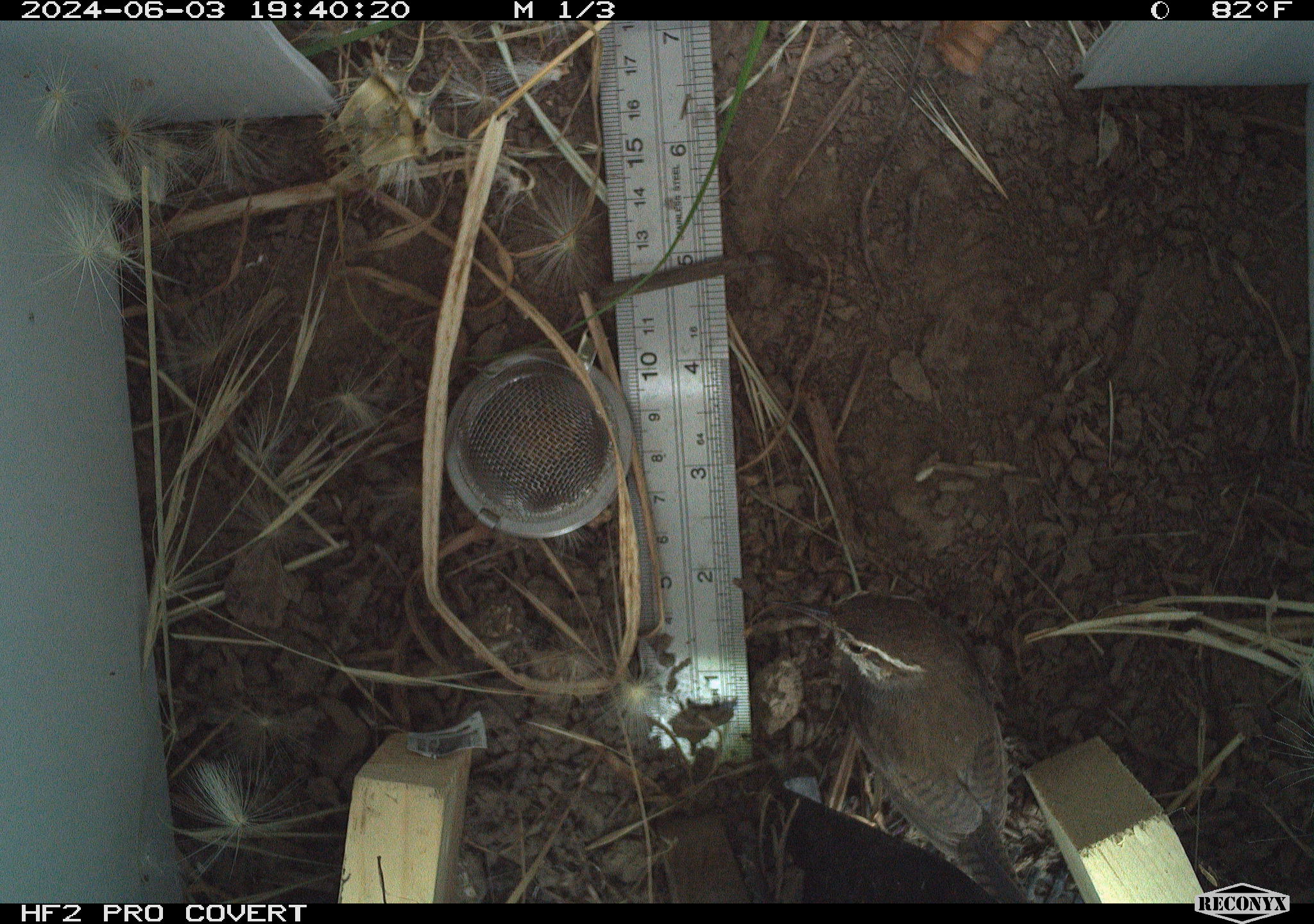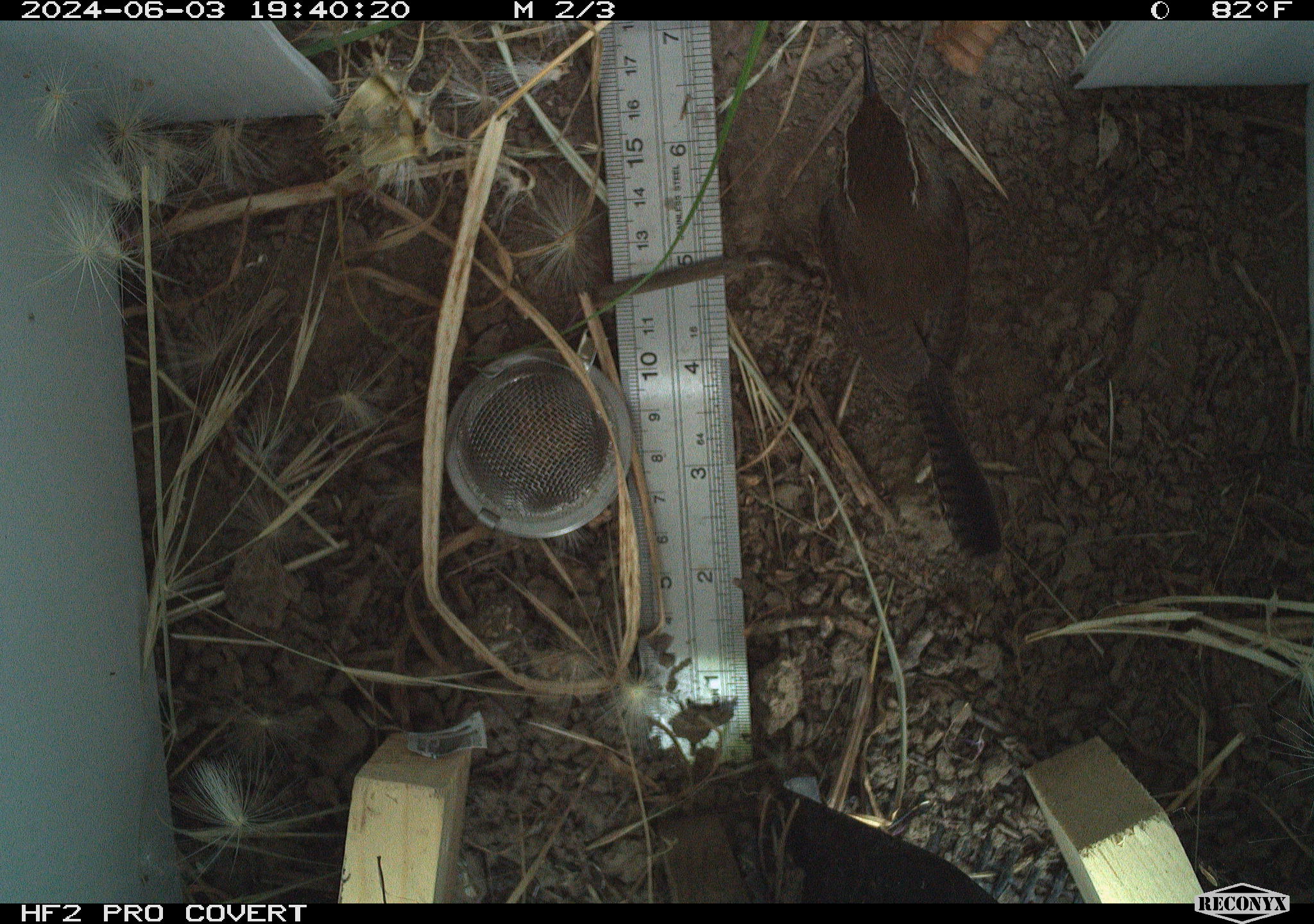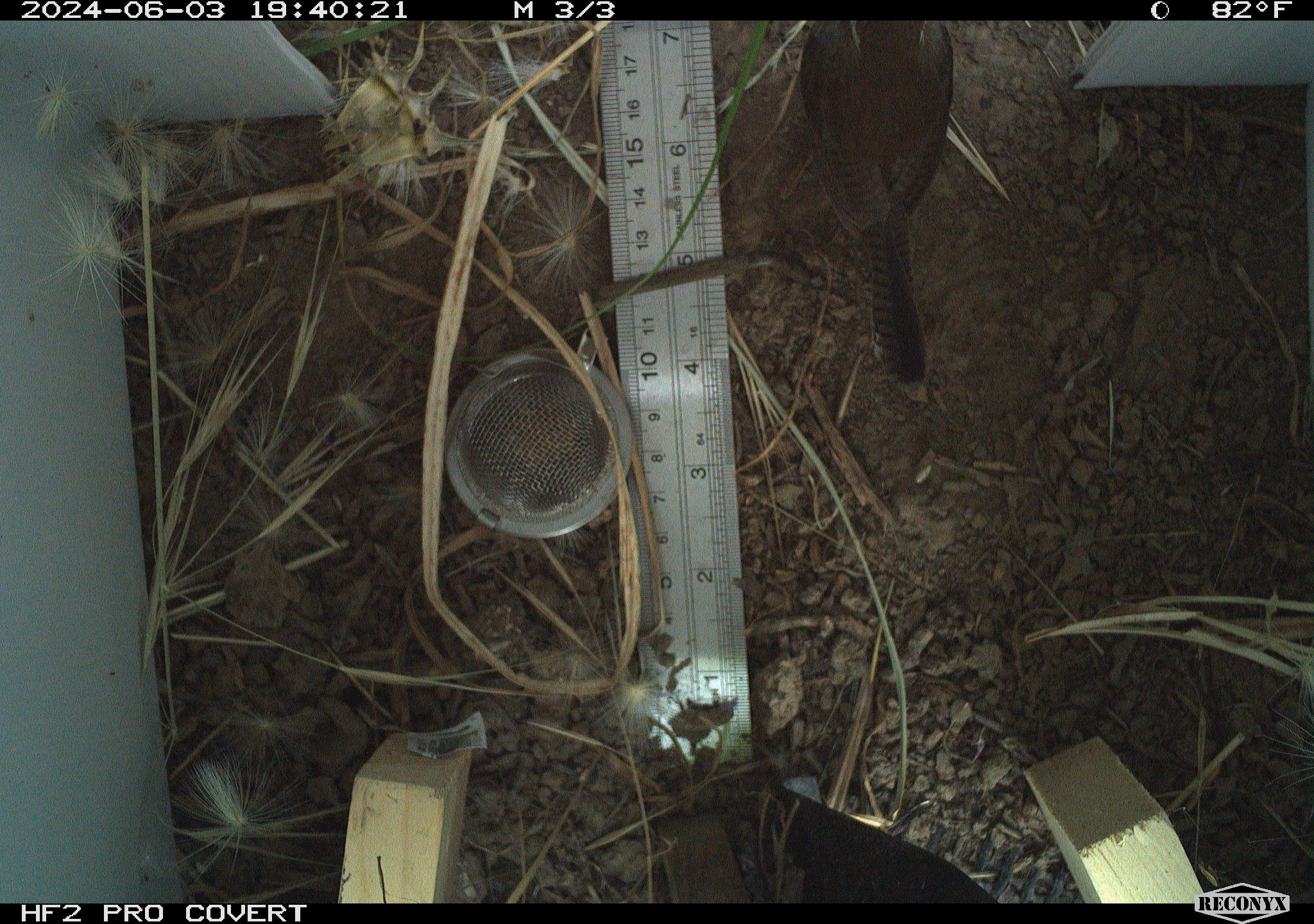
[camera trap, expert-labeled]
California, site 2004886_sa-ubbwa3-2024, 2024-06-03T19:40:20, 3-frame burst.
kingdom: Animalia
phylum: Chordata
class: Aves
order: Passeriformes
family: Troglodytidae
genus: Thryomanes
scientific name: Thryomanes bewickii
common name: bewick's wren